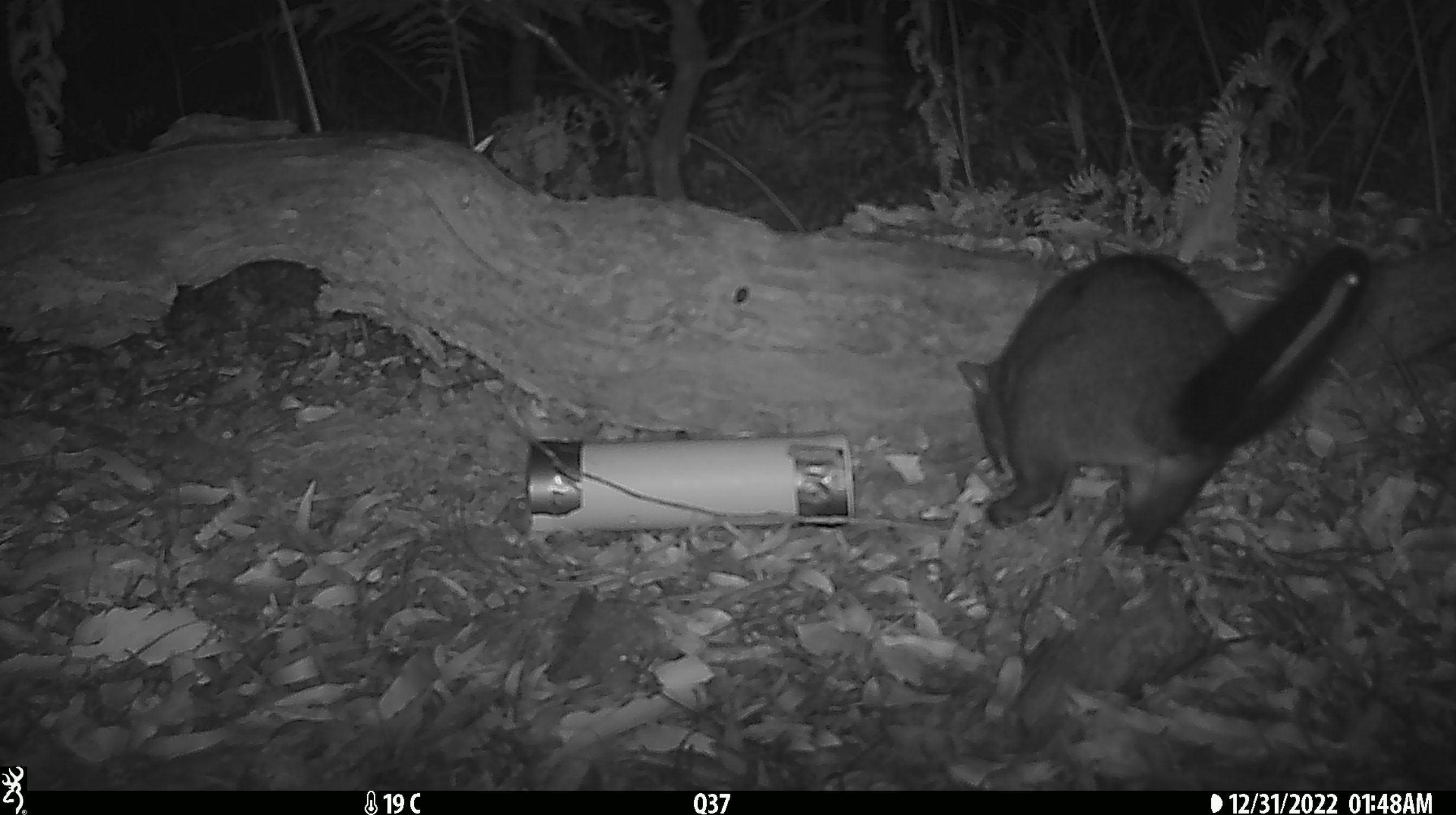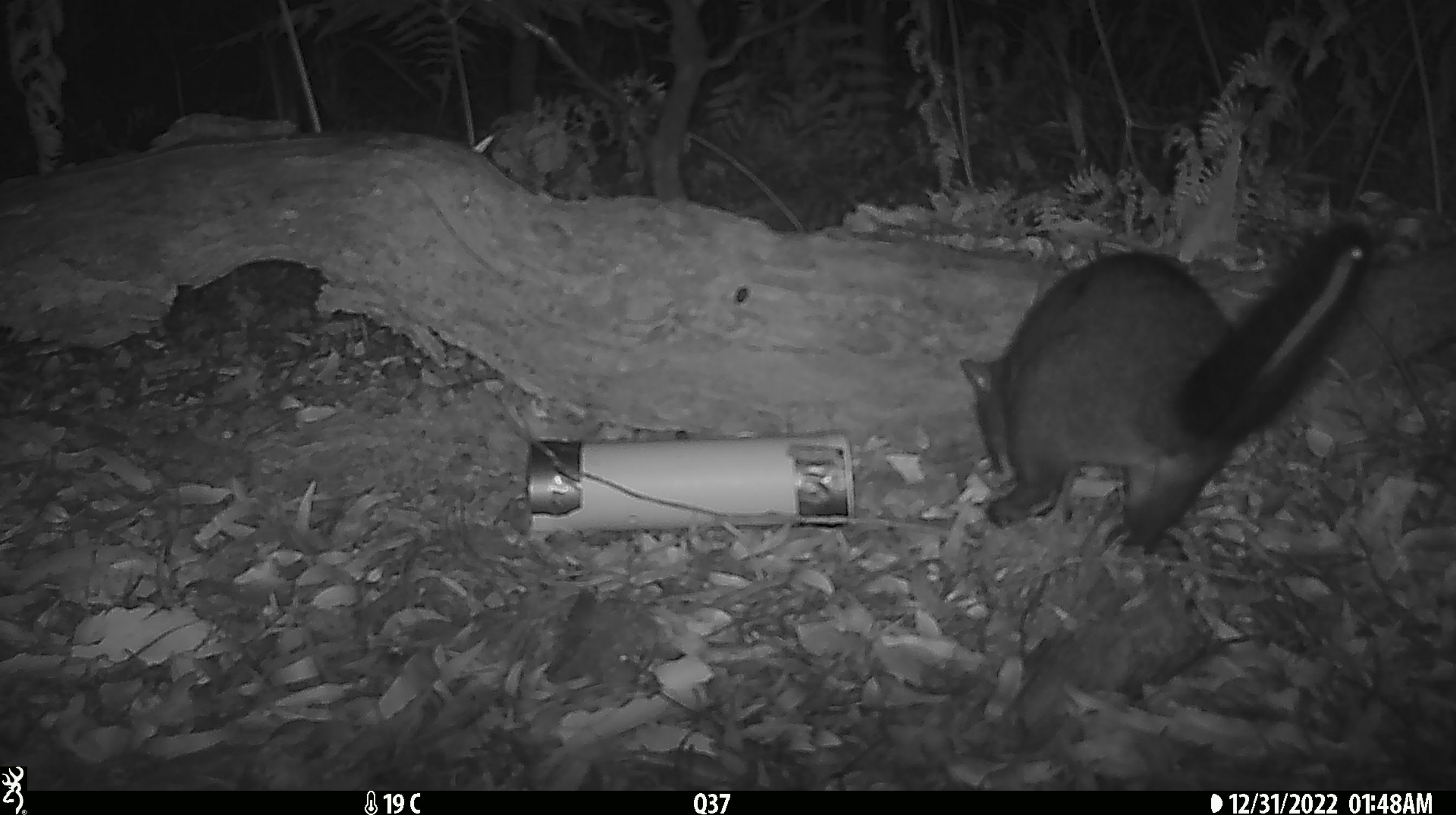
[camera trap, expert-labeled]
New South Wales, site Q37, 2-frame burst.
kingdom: Animalia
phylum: Chordata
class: Mammalia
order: Diprotodontia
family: Phalangeridae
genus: Trichosurus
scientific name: Trichosurus vulpecula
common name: common brushtail possum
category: possum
Possum (common brushtail possum) (Trichosurus vulpecula).